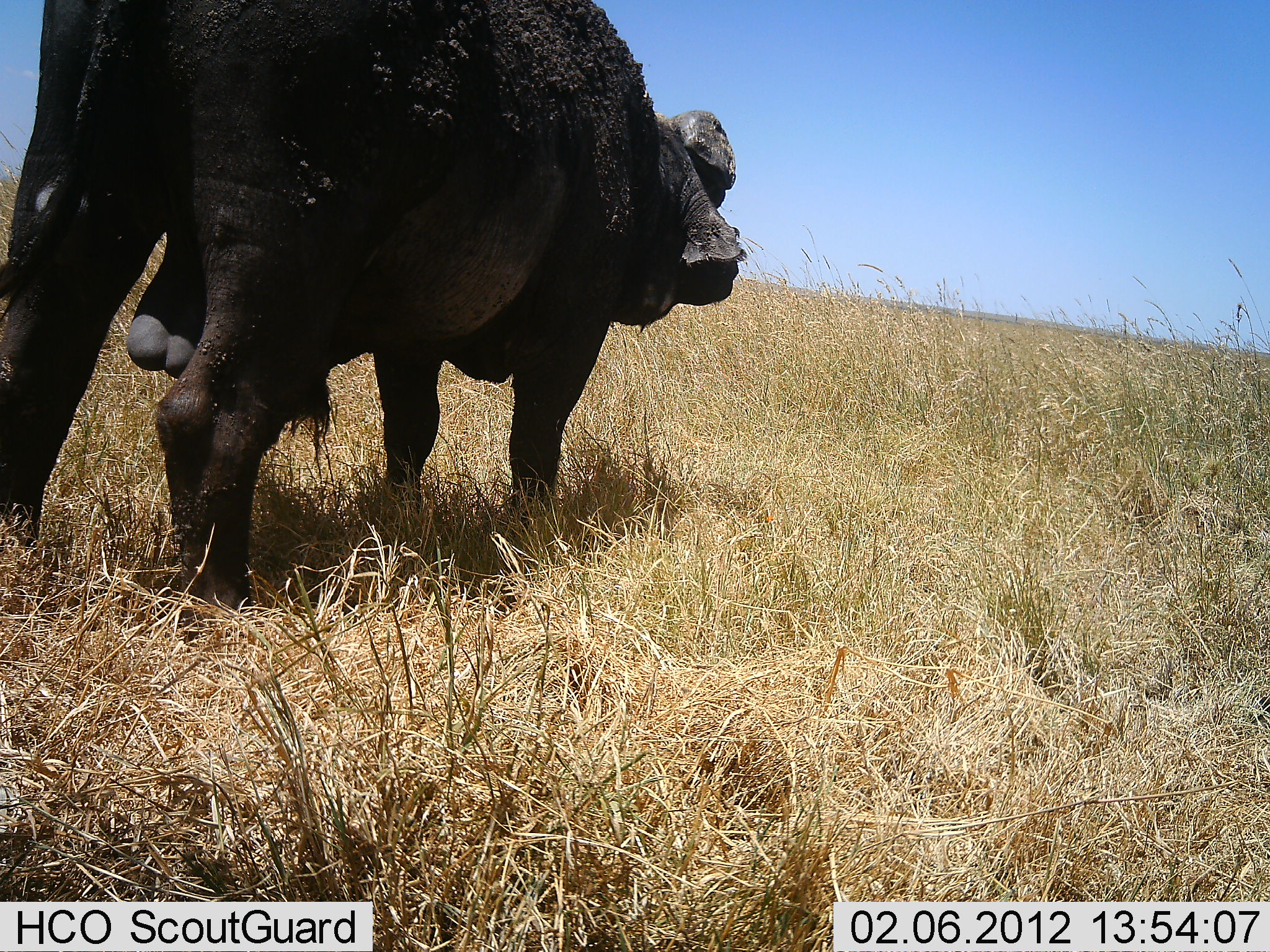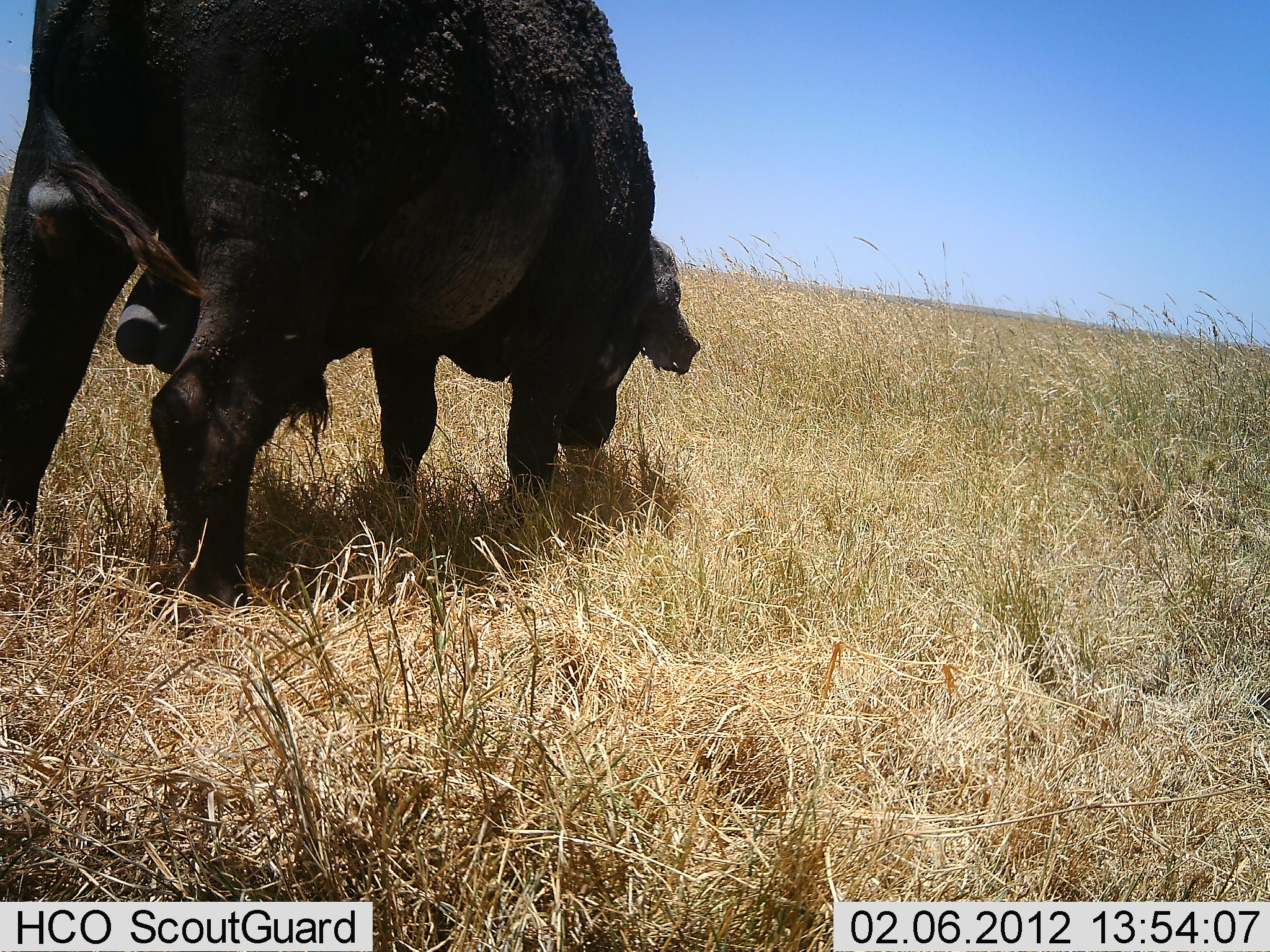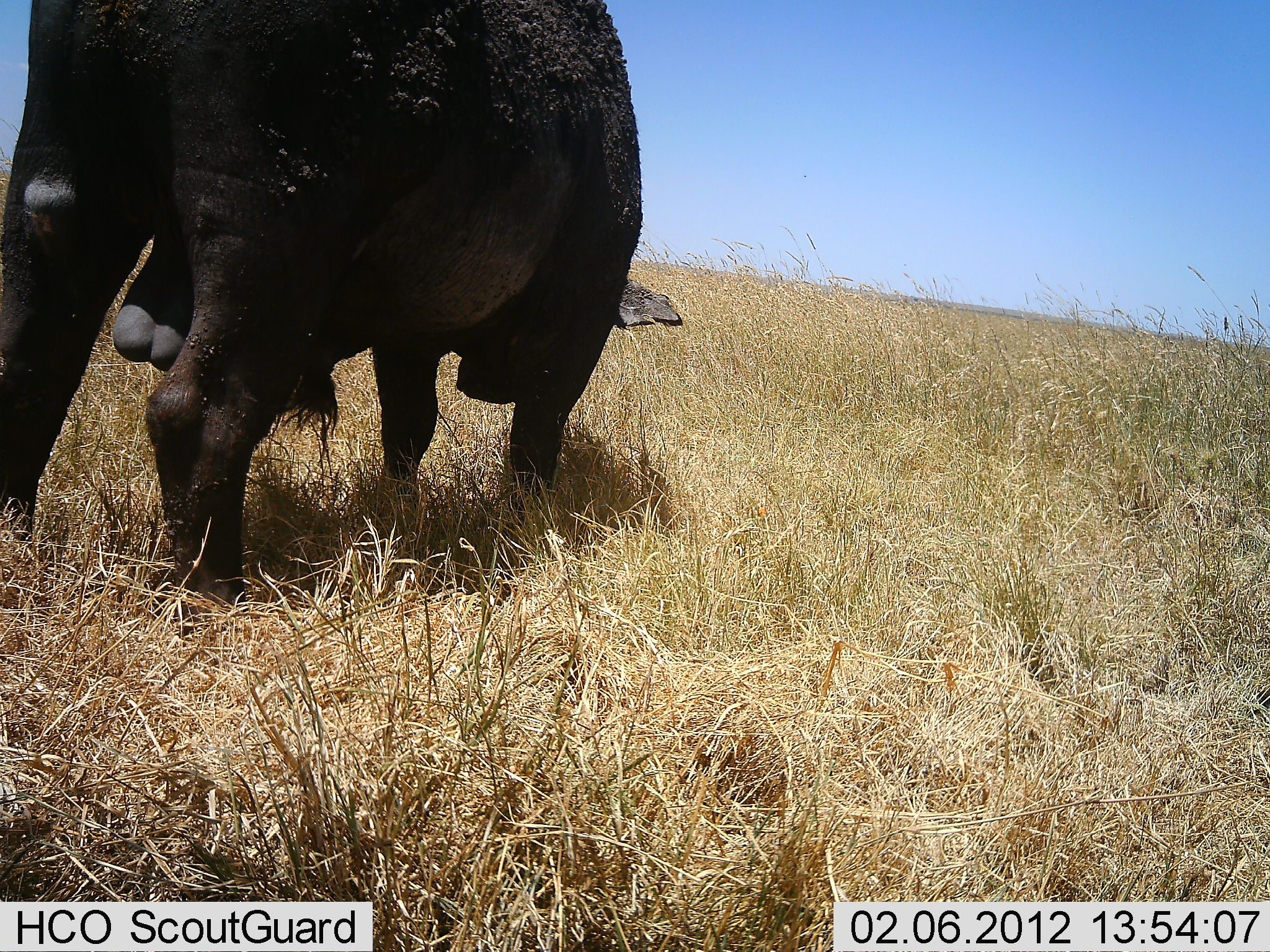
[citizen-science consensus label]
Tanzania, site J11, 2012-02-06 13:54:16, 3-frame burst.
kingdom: Animalia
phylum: Chordata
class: Mammalia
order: Artiodactyla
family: Bovidae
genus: Syncerus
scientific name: Syncerus caffer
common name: cape buffalo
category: buffalo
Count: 1.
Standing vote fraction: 20%.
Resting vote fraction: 0%.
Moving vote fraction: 7%.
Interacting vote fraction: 0%.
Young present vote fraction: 0%.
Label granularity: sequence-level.